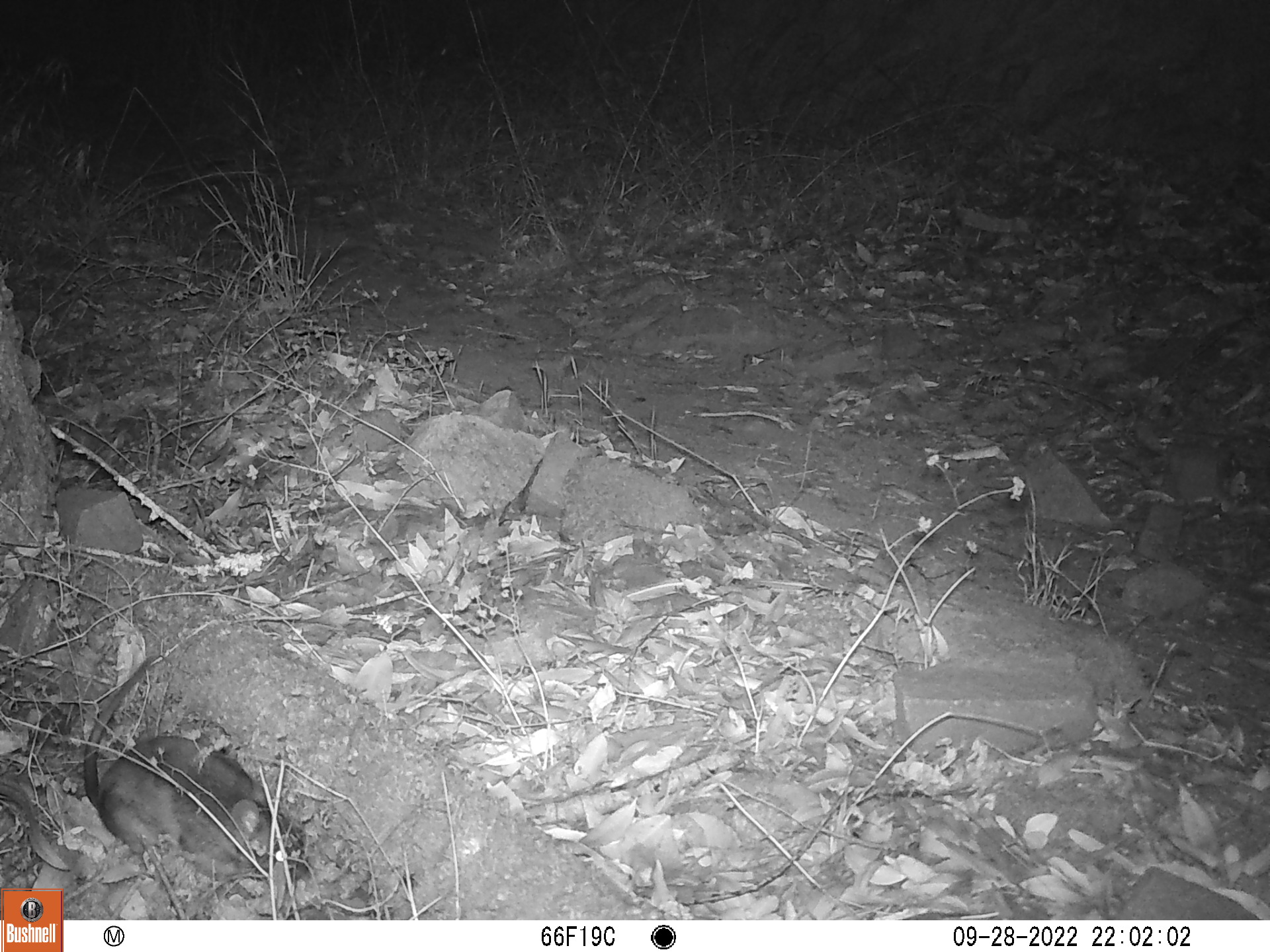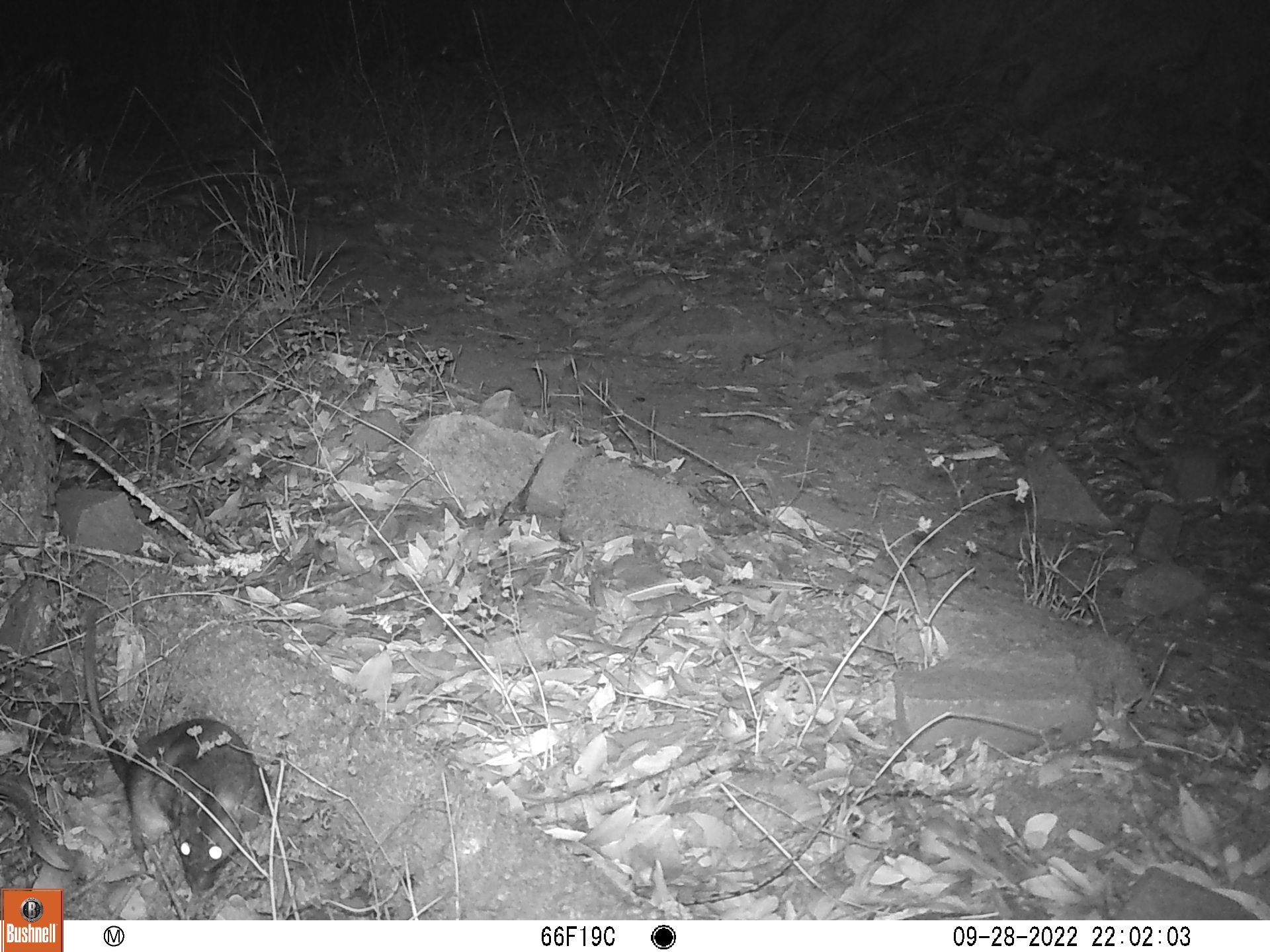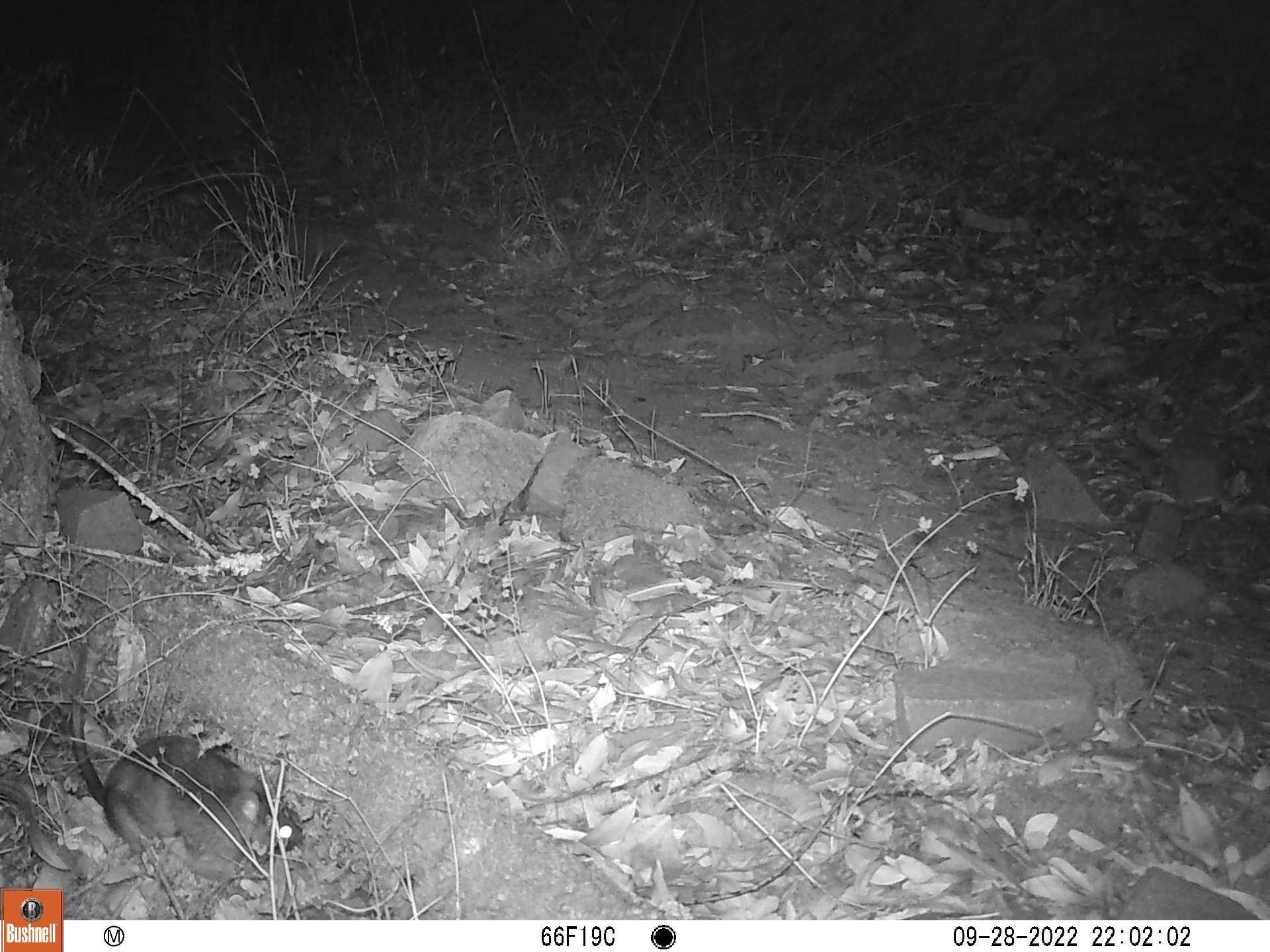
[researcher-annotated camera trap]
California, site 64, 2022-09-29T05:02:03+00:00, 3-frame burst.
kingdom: Animalia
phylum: Chordata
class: Mammalia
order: Rodentia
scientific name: Rodentia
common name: mouse or rat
Mouse or rat (Rodentia).